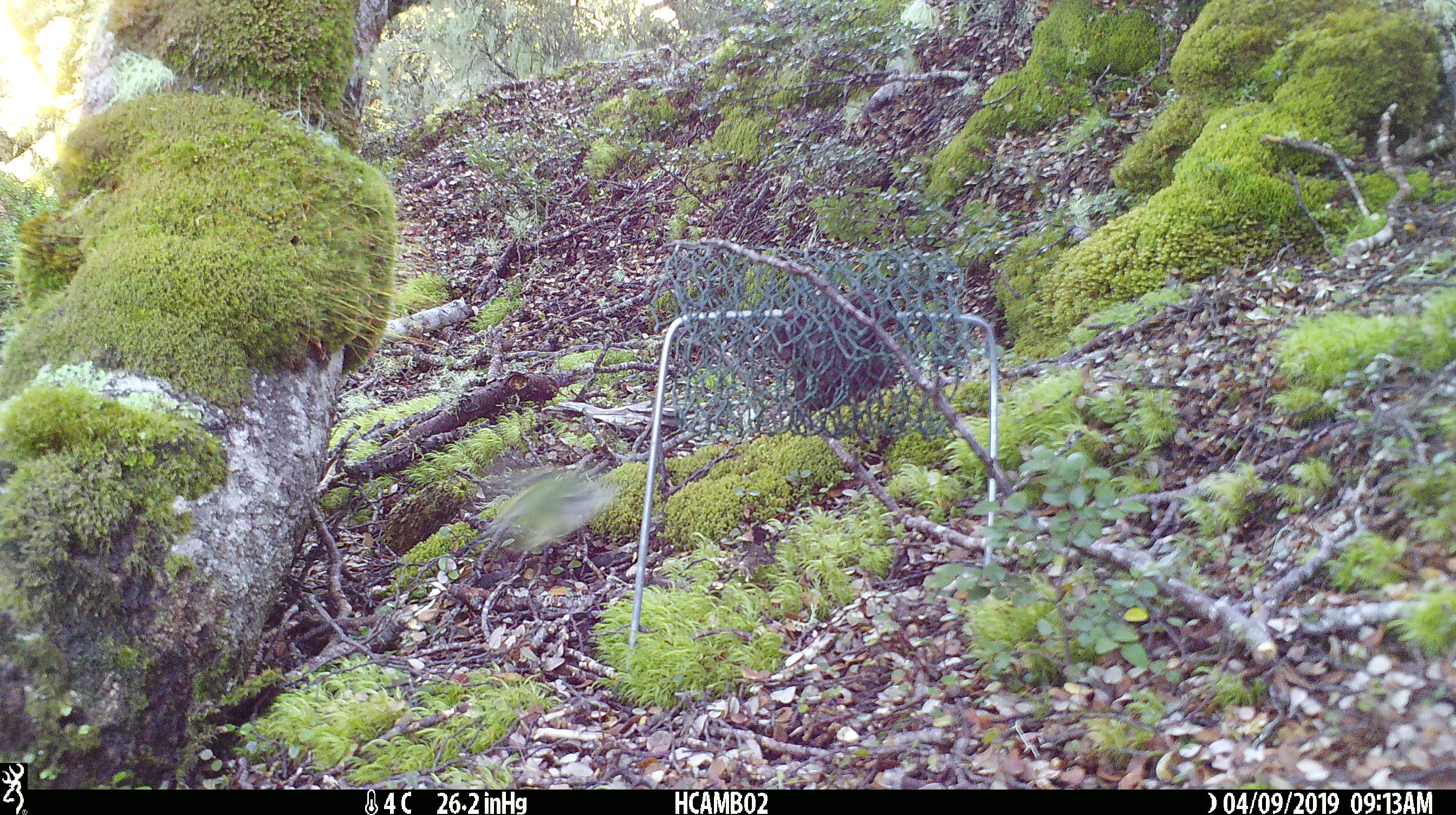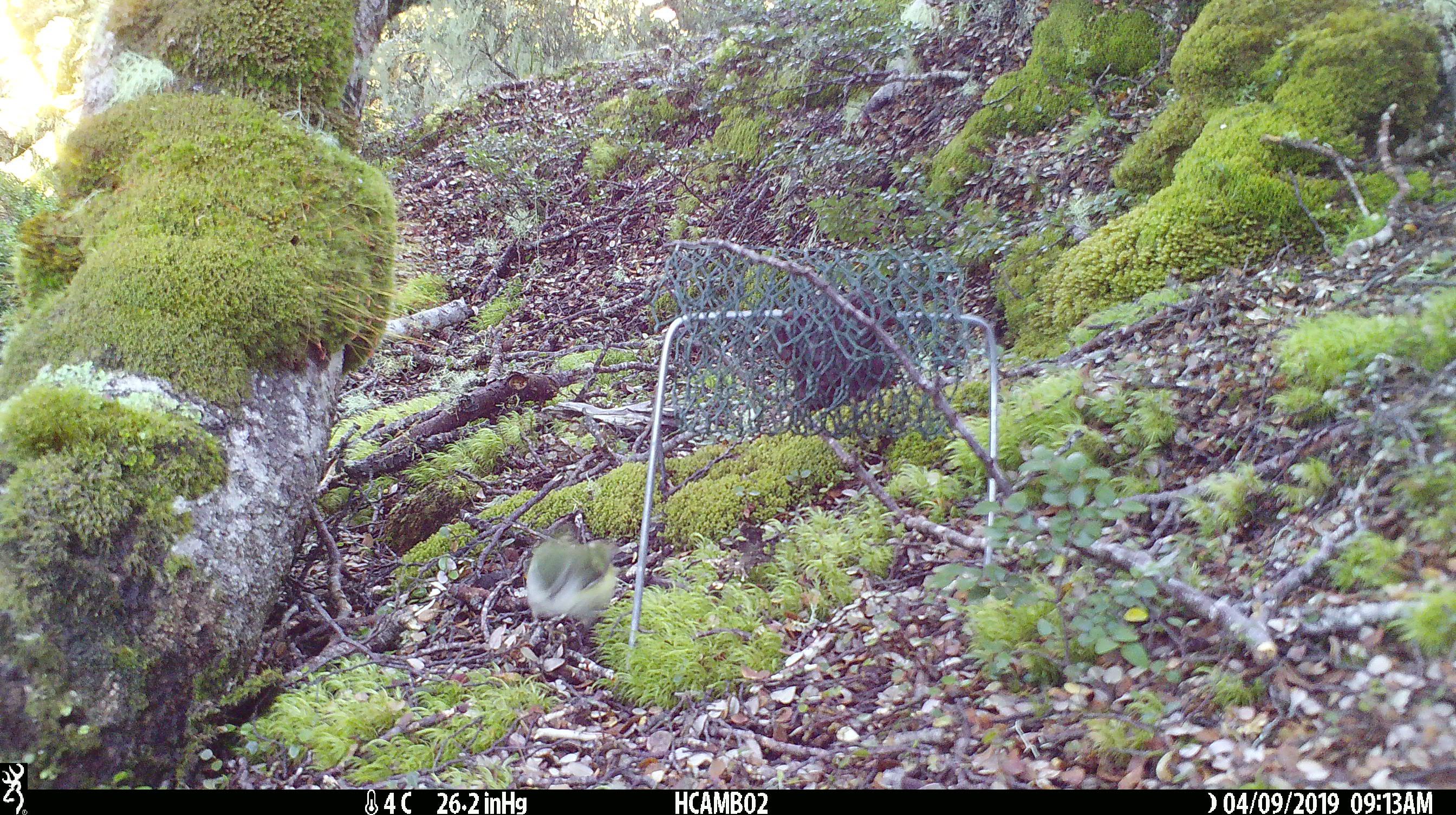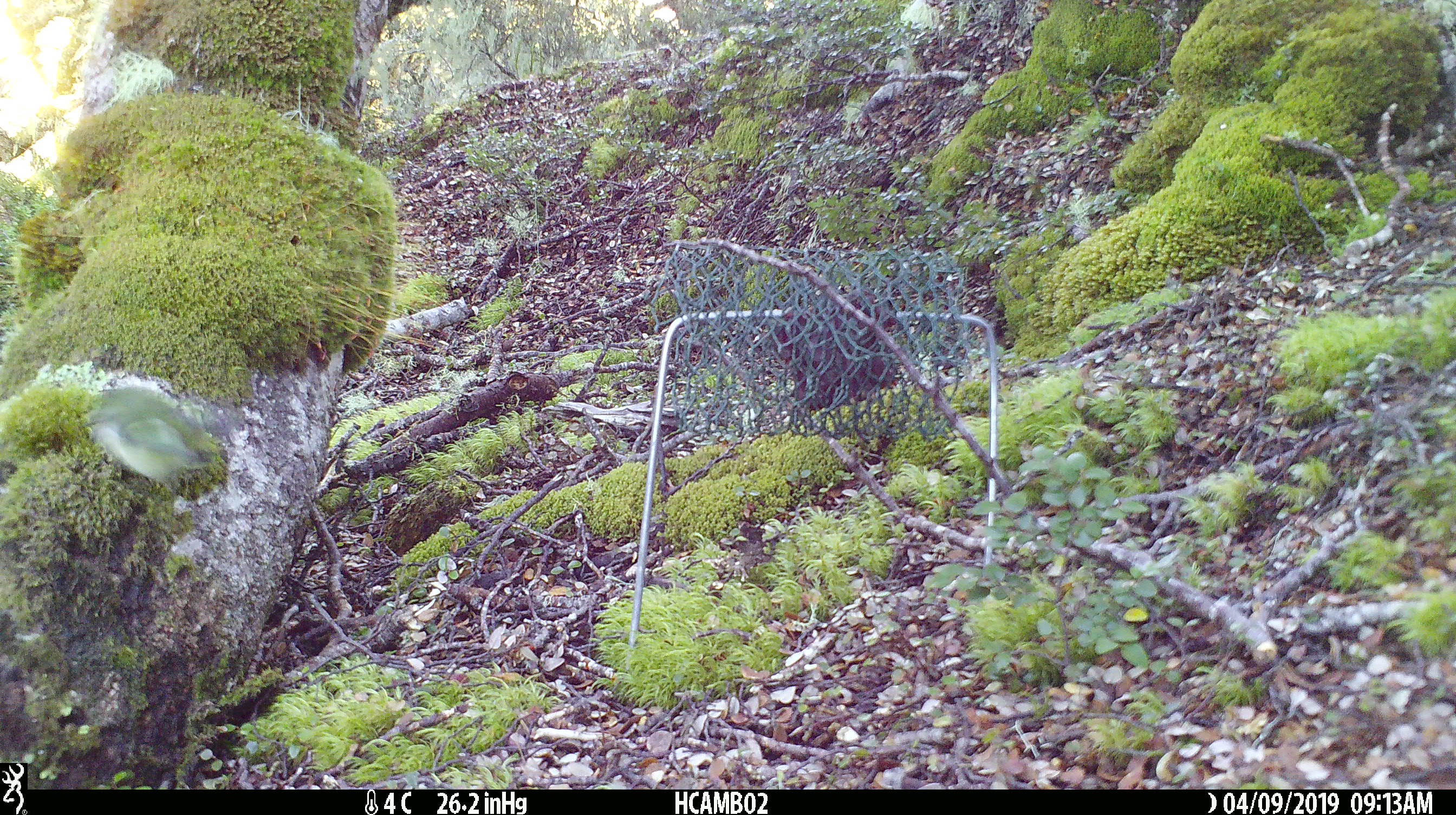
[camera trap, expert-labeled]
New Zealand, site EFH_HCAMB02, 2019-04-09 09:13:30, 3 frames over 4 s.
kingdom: Animalia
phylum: Chordata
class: Aves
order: Passeriformes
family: Acanthisittidae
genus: Acanthisitta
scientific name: Acanthisitta chloris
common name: rifleman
Rifleman (Acanthisitta chloris).